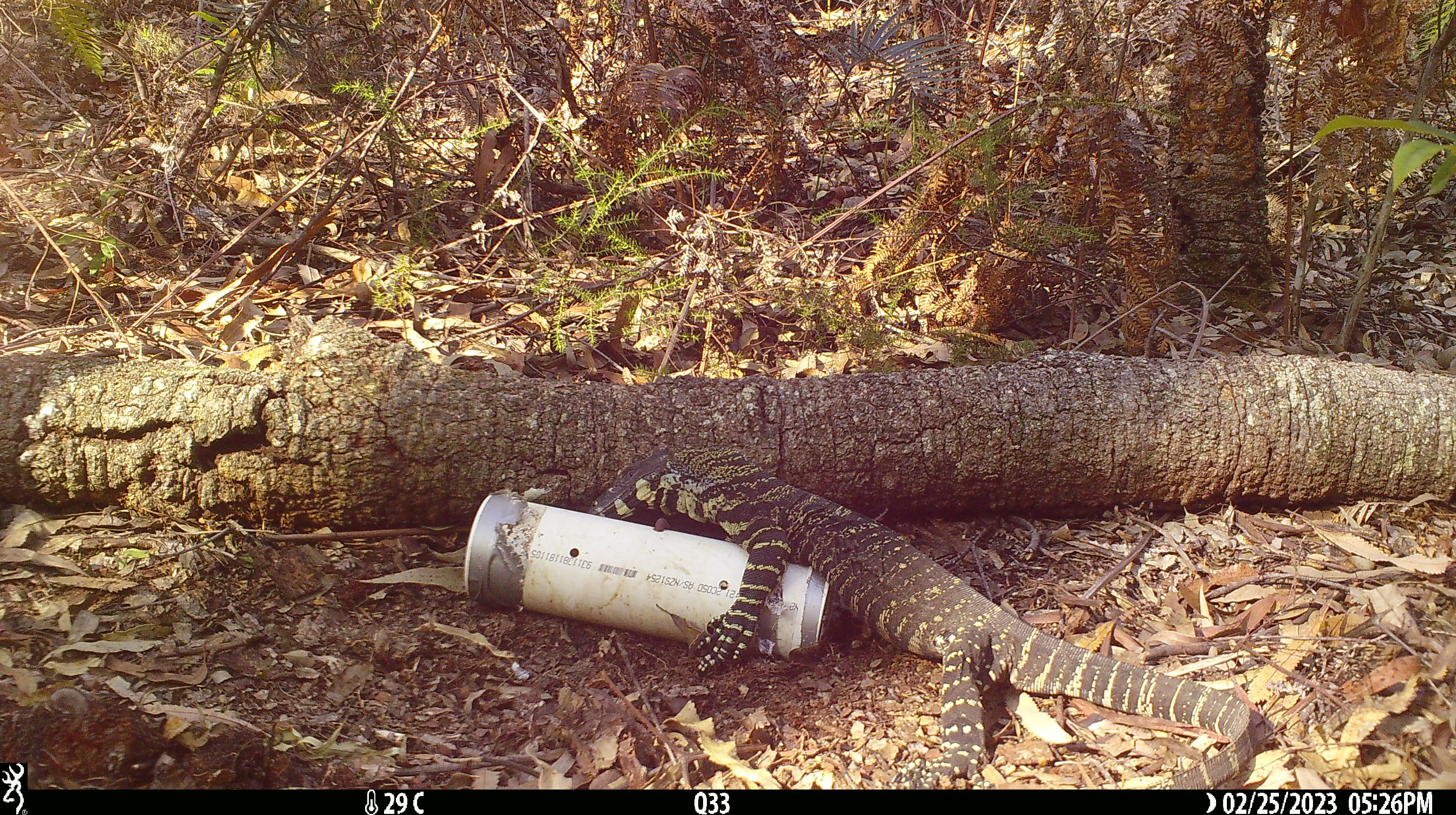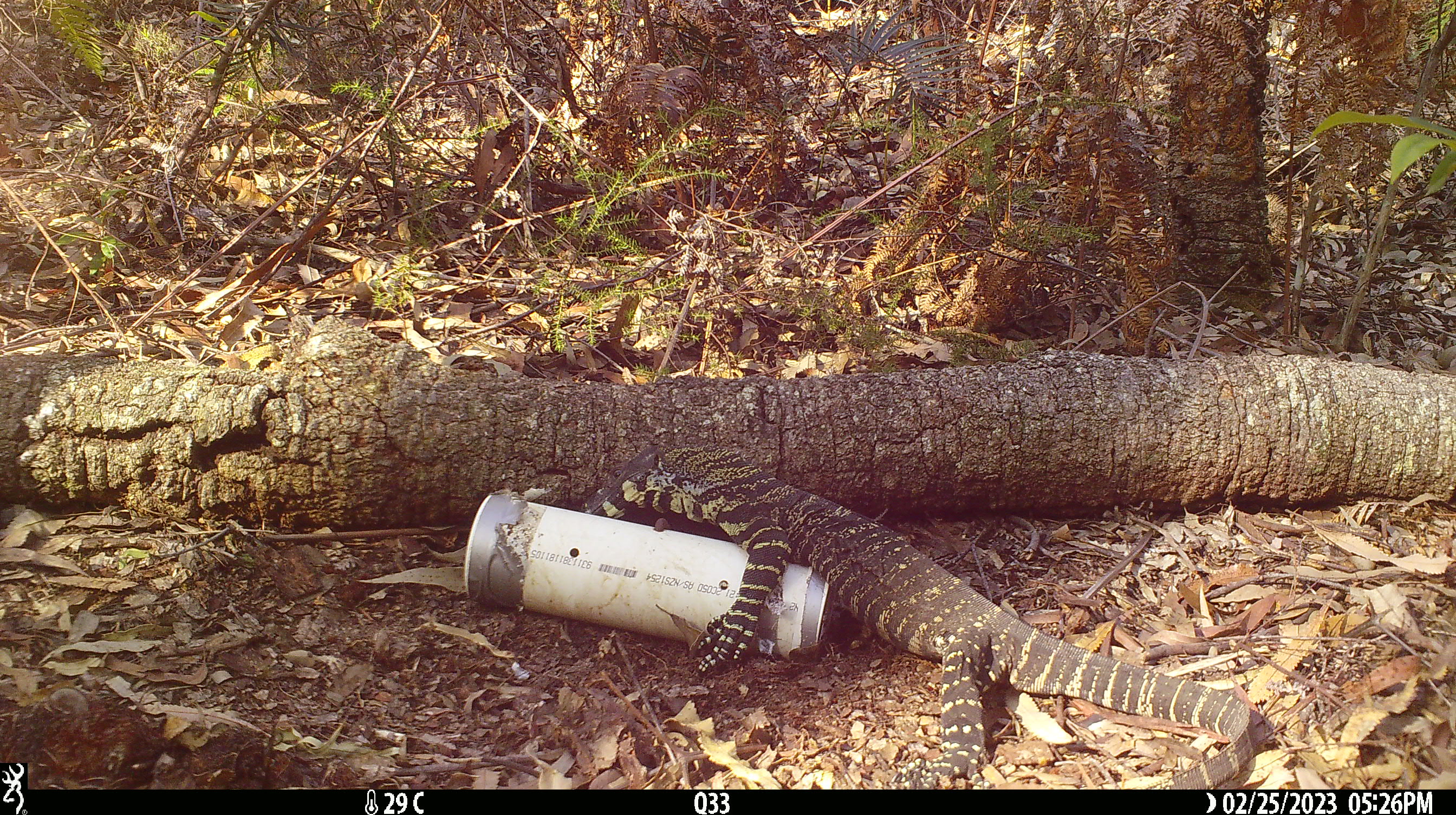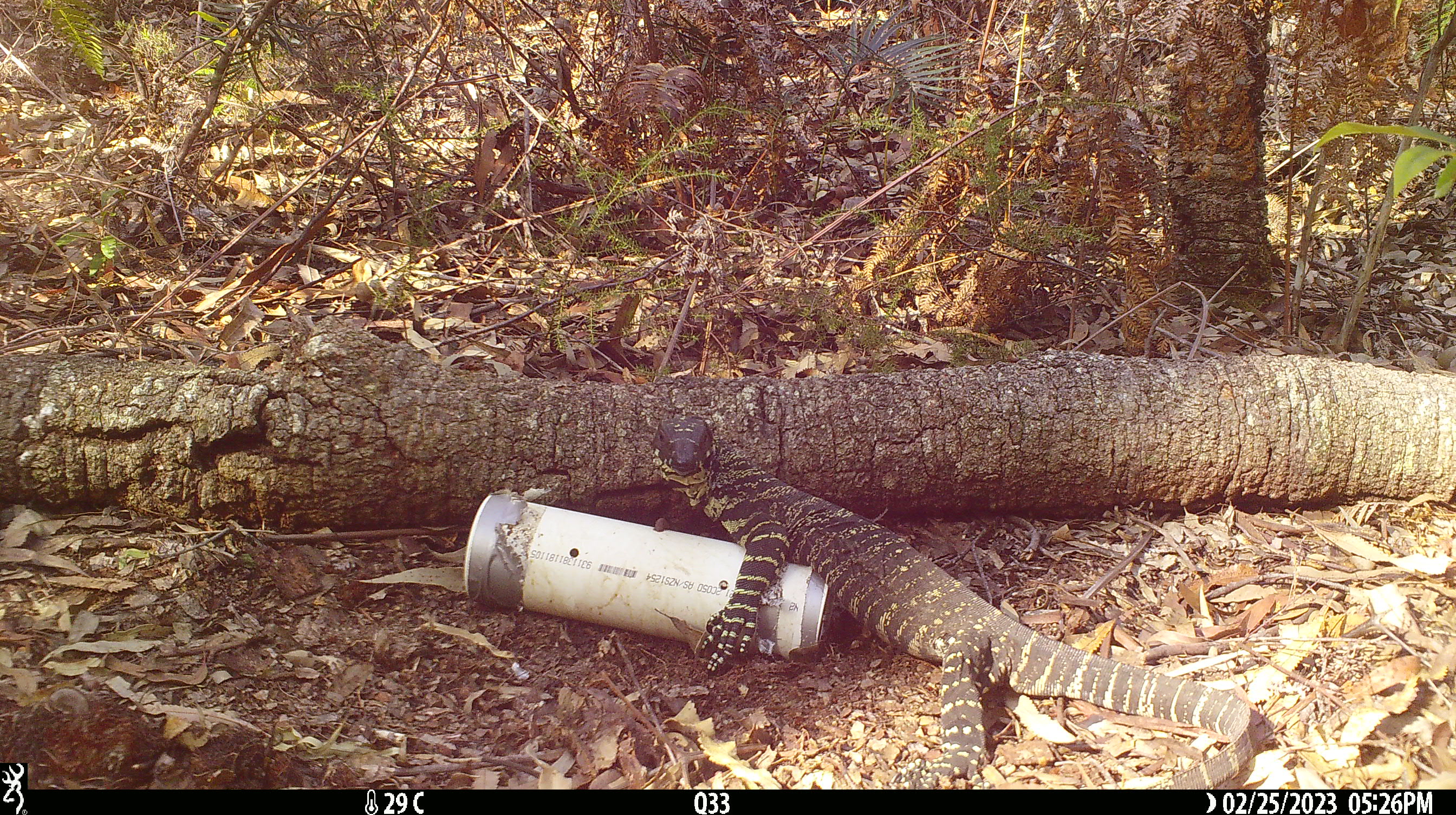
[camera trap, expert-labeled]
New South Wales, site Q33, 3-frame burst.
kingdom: Animalia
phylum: Chordata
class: Reptilia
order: Squamata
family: Varanidae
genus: Varanus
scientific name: Varanus varius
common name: lace monitor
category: goanna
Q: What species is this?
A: Goanna (lace monitor) (Varanus varius).